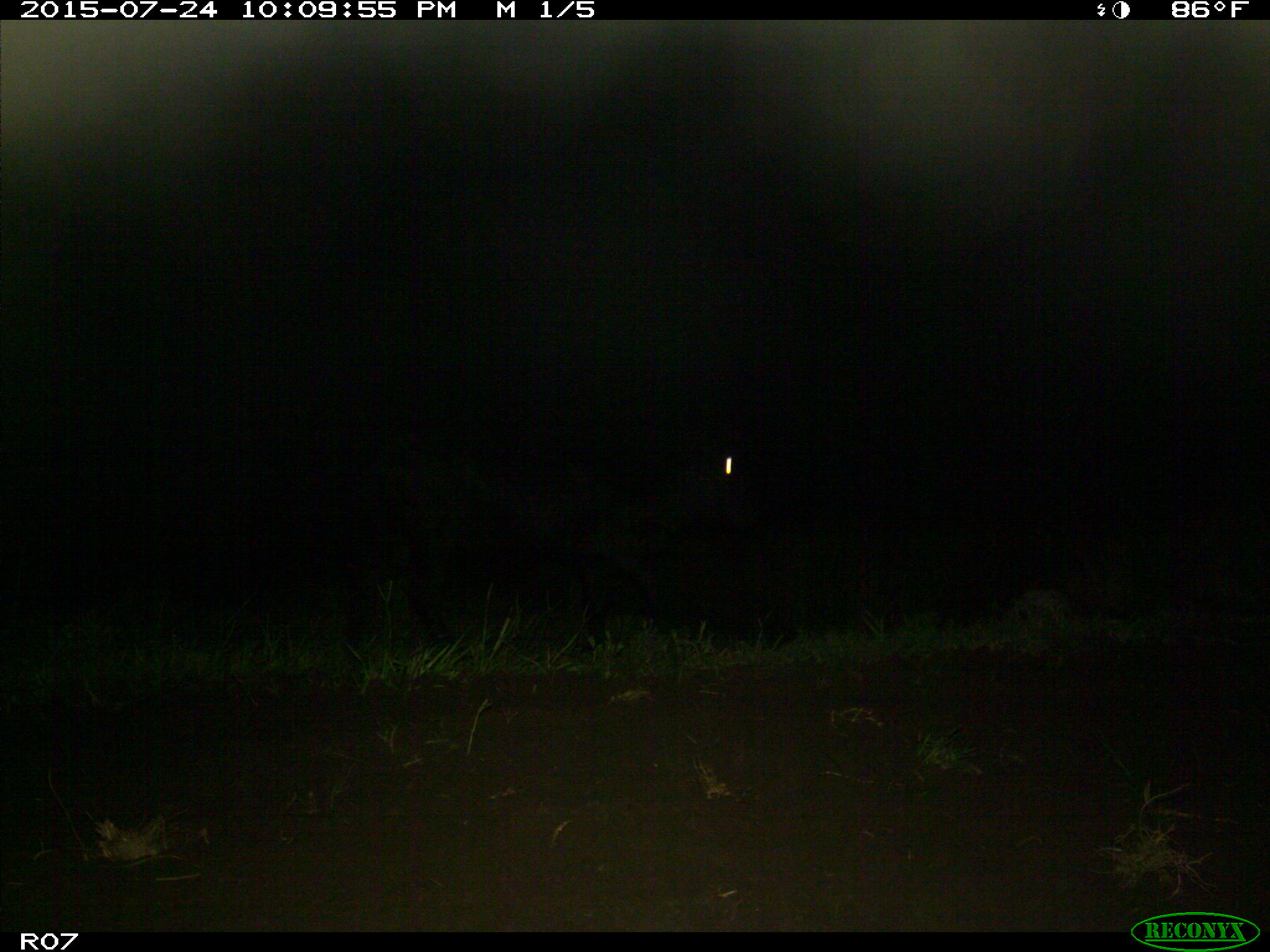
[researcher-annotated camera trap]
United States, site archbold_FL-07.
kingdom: Animalia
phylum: Chordata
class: Mammalia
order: Artiodactyla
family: Bovidae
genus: Bos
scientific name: Bos taurus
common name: domestic cow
Bos taurus (domestic cow).